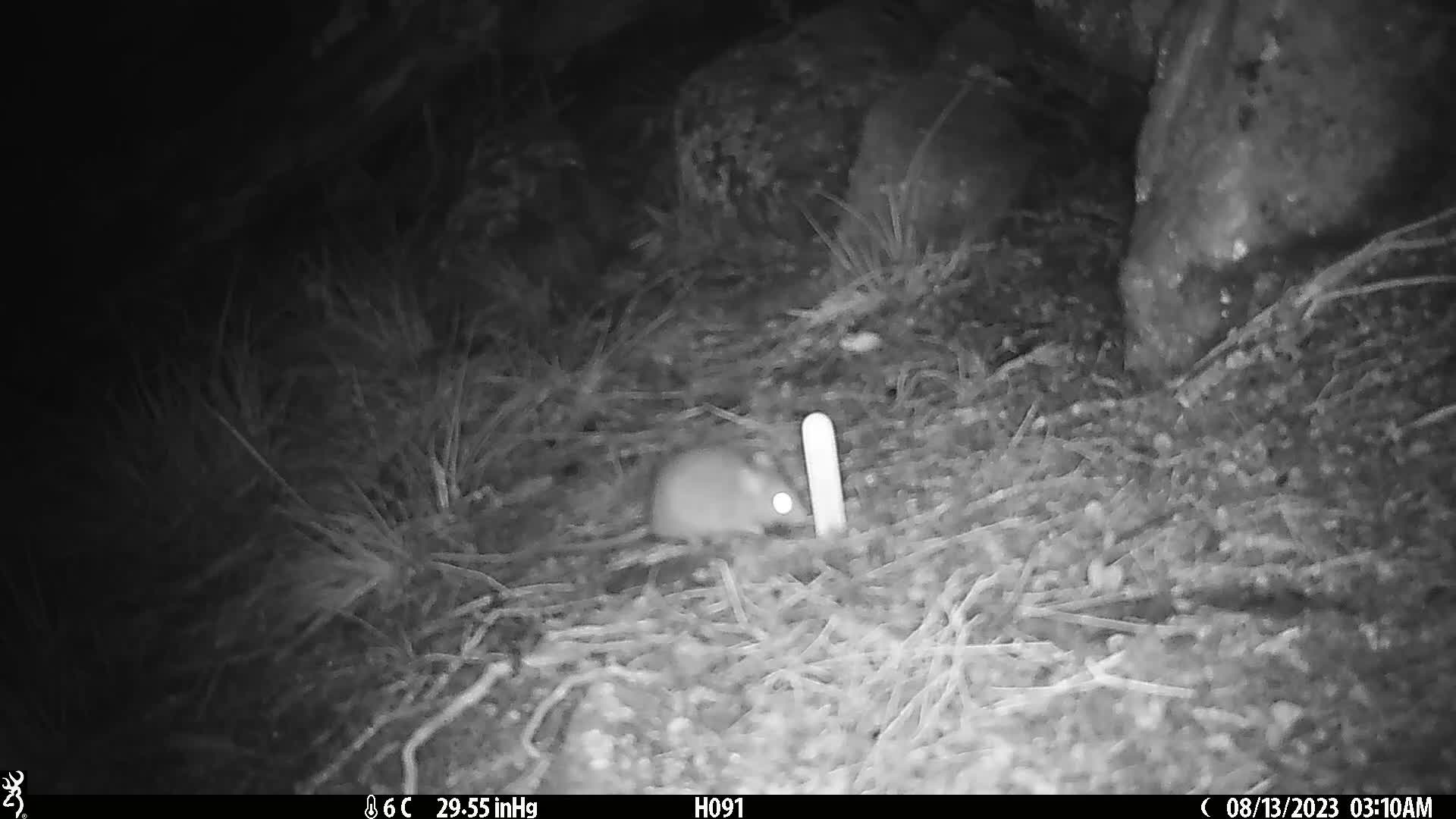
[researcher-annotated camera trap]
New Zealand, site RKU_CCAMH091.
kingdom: Animalia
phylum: Chordata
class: Mammalia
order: Rodentia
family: Muridae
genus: Rattus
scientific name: Rattus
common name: rat